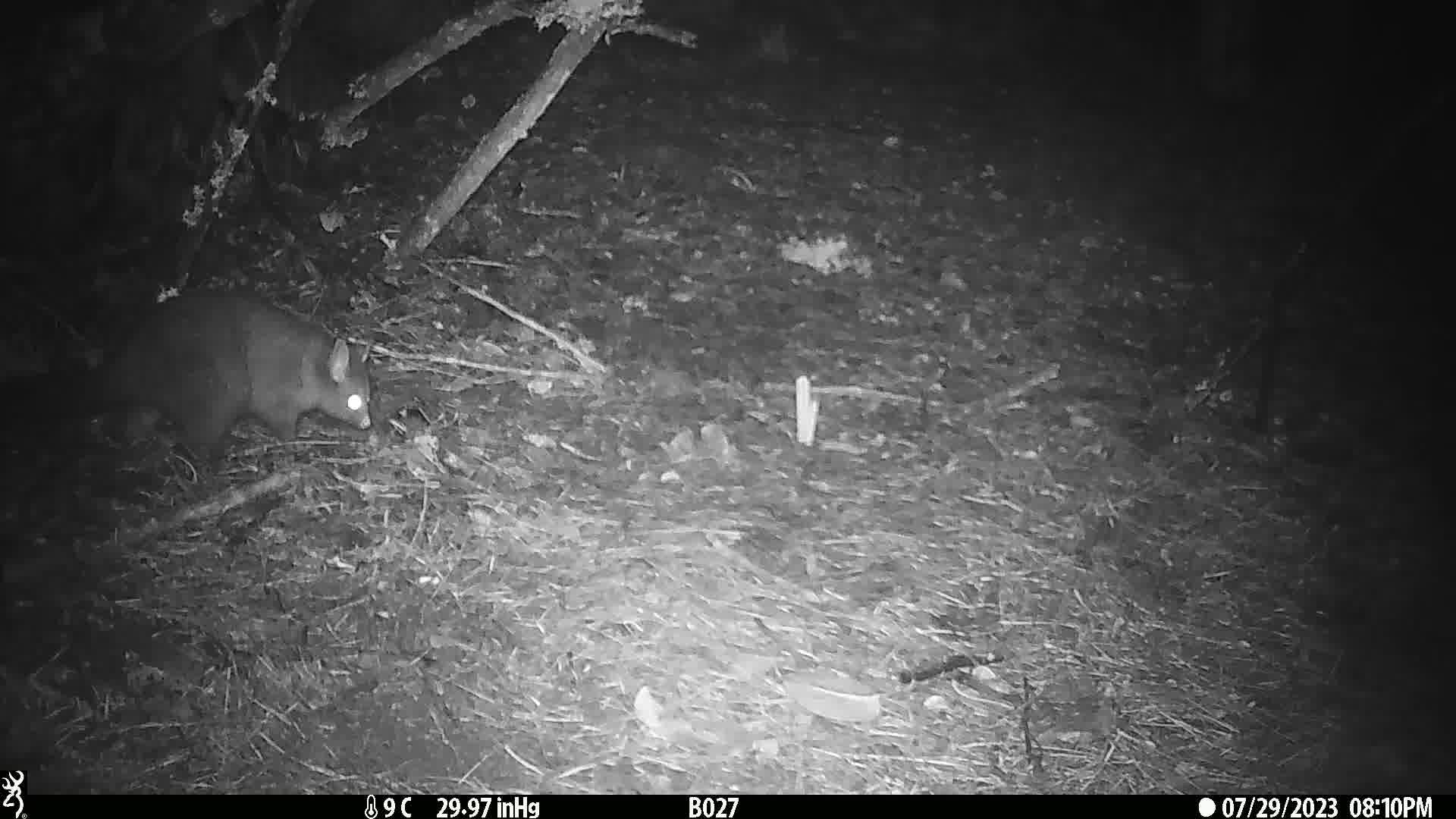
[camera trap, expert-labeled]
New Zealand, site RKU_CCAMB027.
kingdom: Animalia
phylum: Chordata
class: Mammalia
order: Diprotodontia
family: Phalangeridae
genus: Trichosurus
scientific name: Trichosurus vulpecula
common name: common brushtail possum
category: possum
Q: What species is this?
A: Possum (common brushtail possum) (Trichosurus vulpecula).